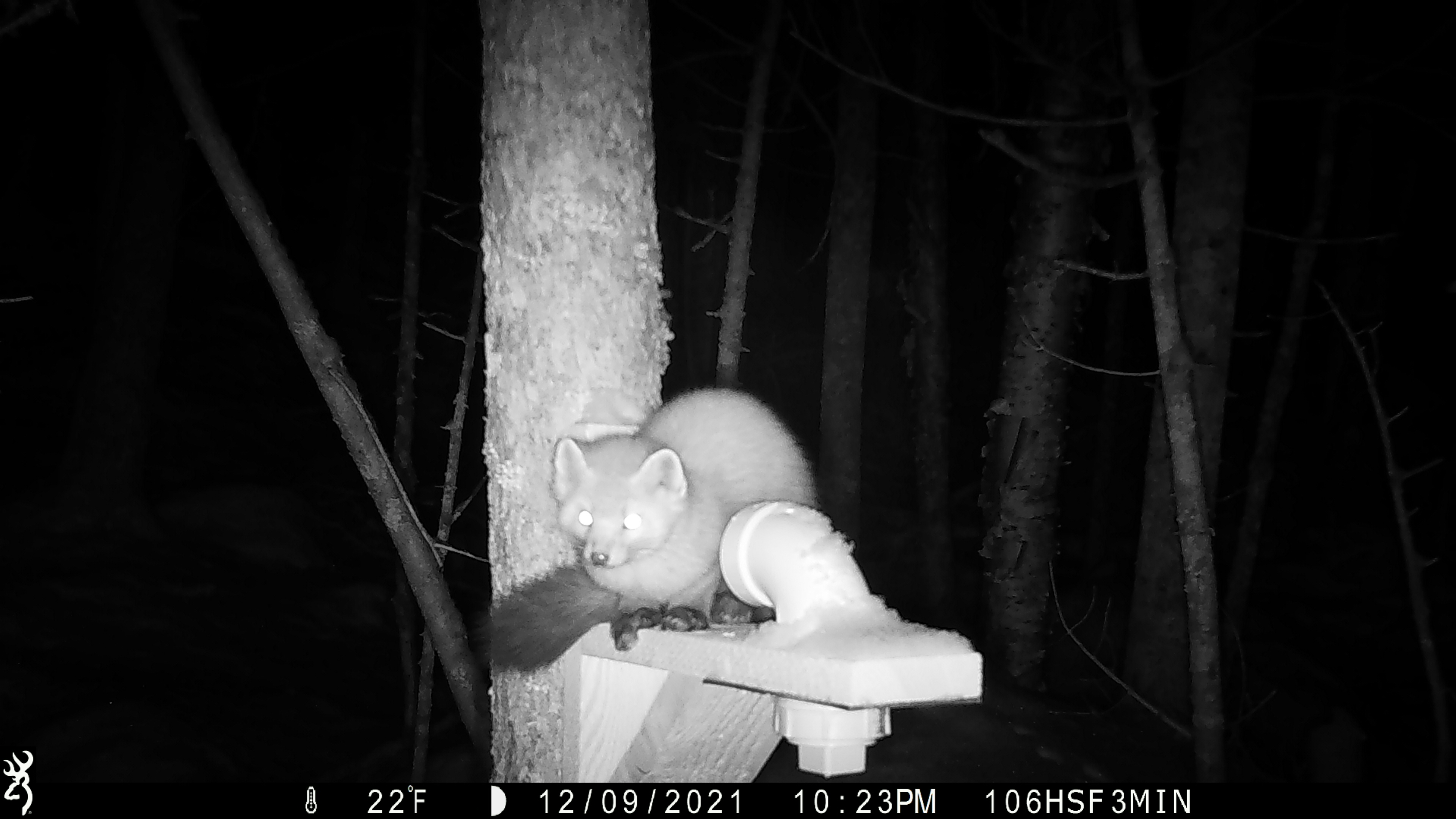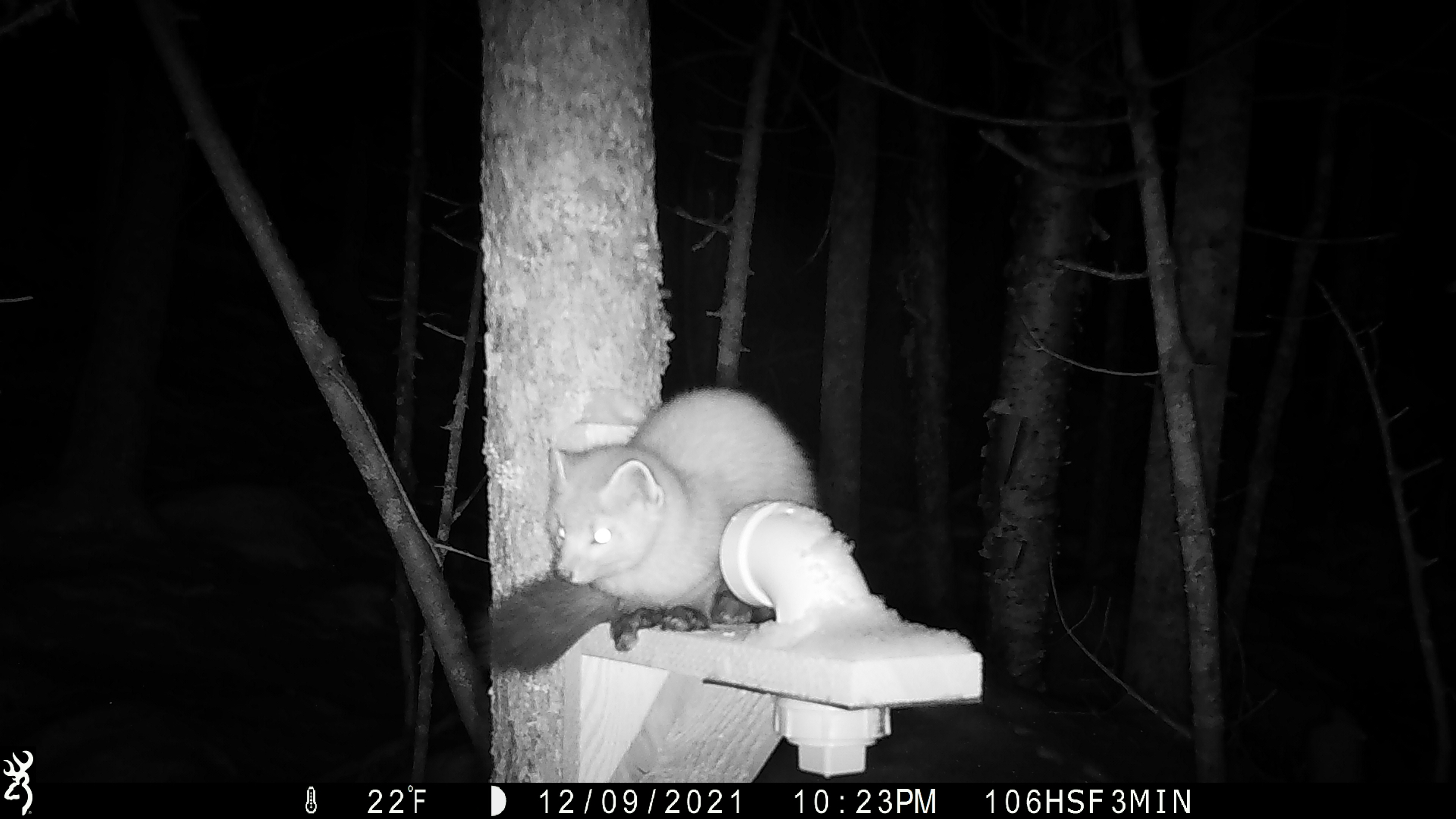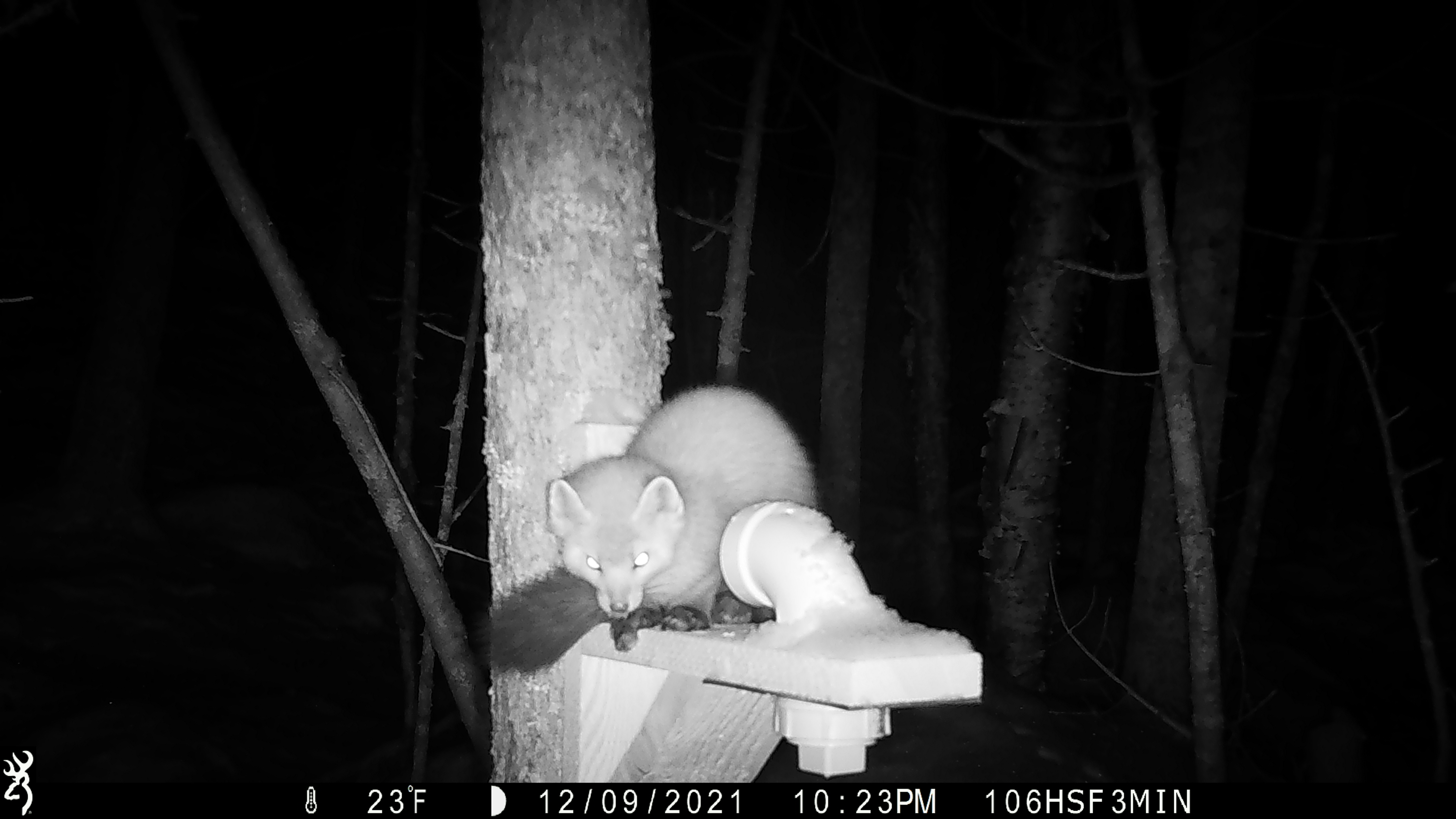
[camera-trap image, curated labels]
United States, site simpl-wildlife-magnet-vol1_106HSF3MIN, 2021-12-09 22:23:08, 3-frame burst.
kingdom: Animalia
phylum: Chordata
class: Mammalia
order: Carnivora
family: Mustelidae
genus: Martes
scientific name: Martes americana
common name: american marten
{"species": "american marten (Martes americana)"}